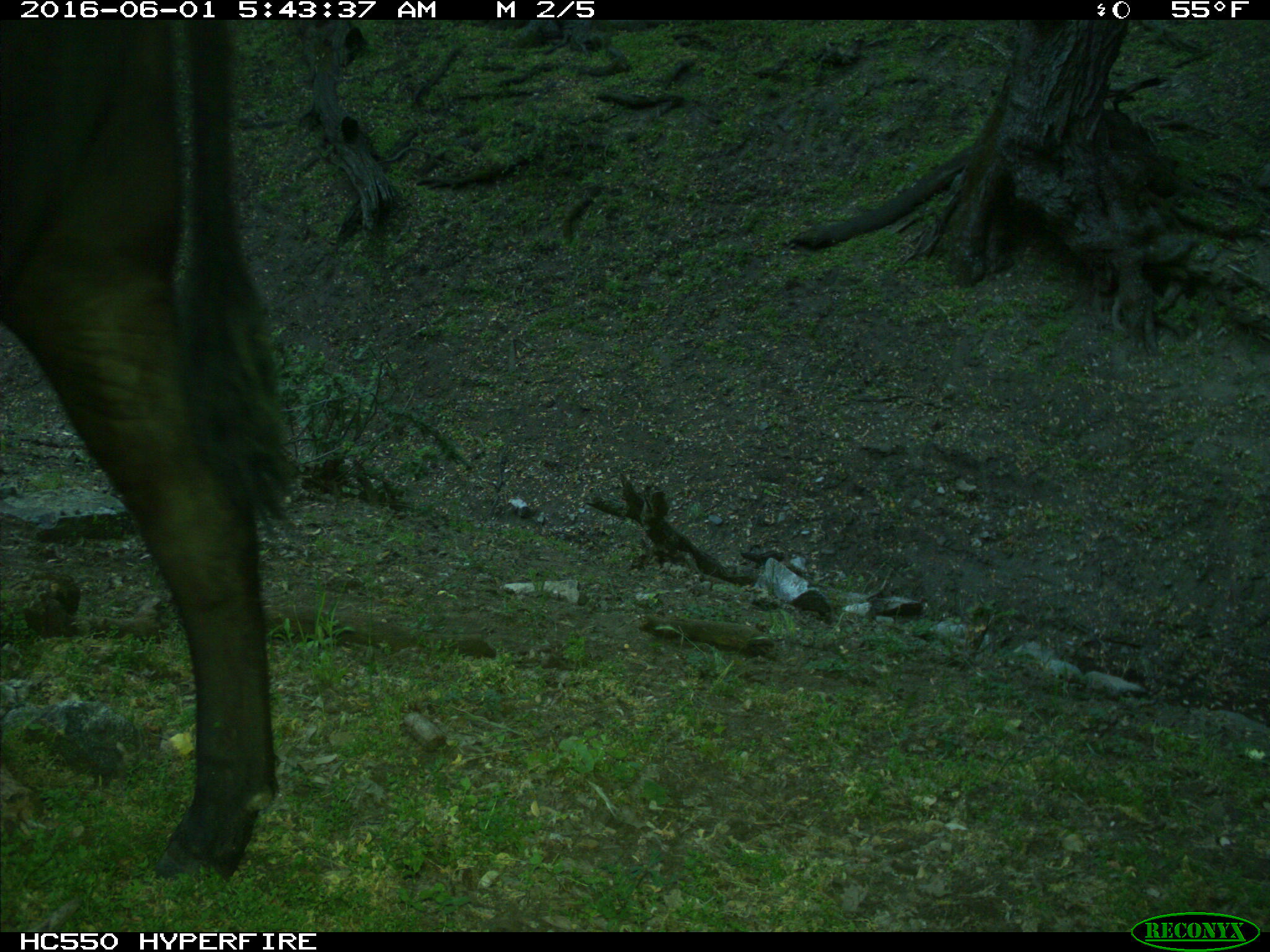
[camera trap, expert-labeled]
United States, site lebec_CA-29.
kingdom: Animalia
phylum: Chordata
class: Mammalia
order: Artiodactyla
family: Bovidae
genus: Bos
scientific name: Bos taurus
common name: domestic cow